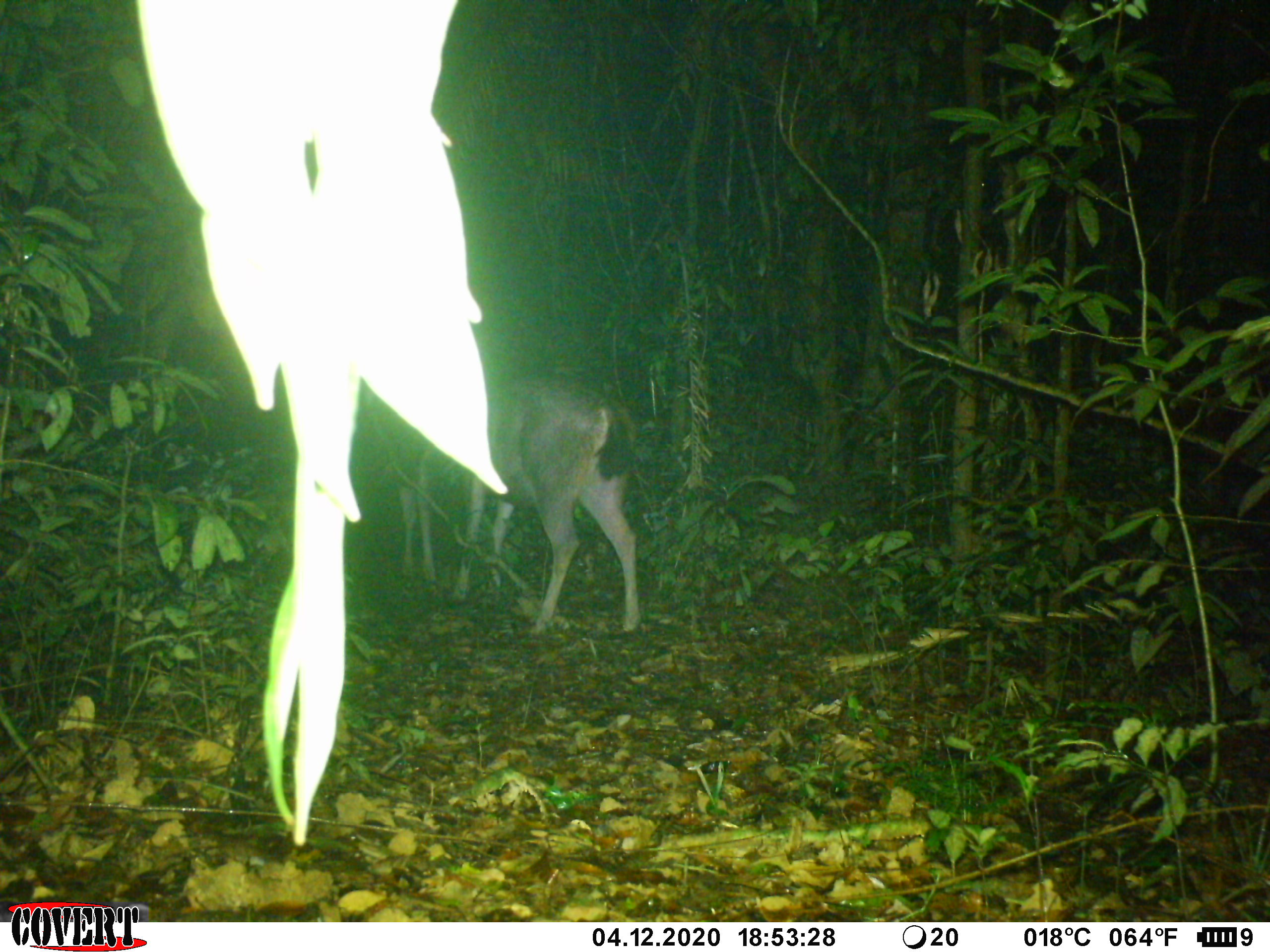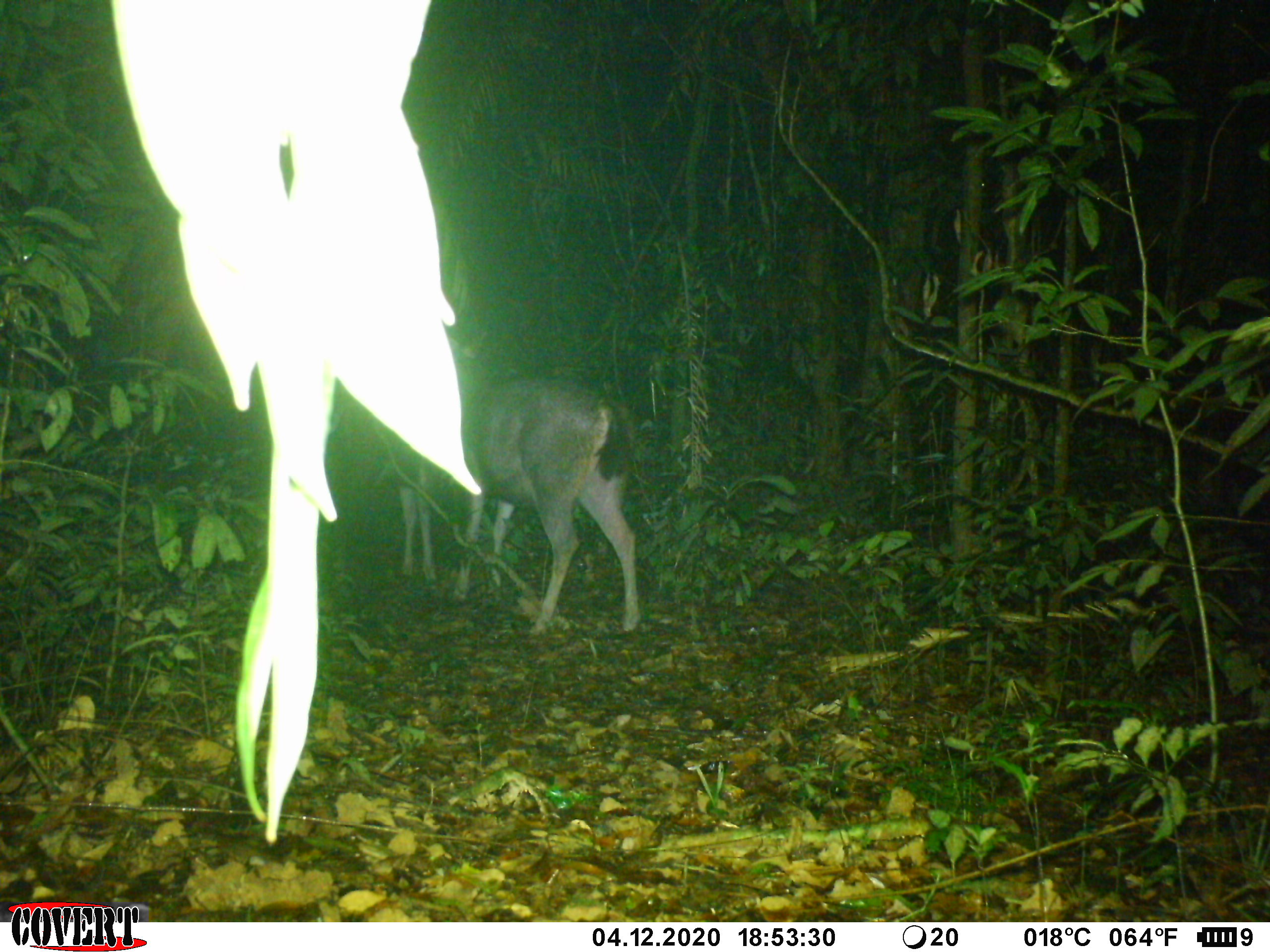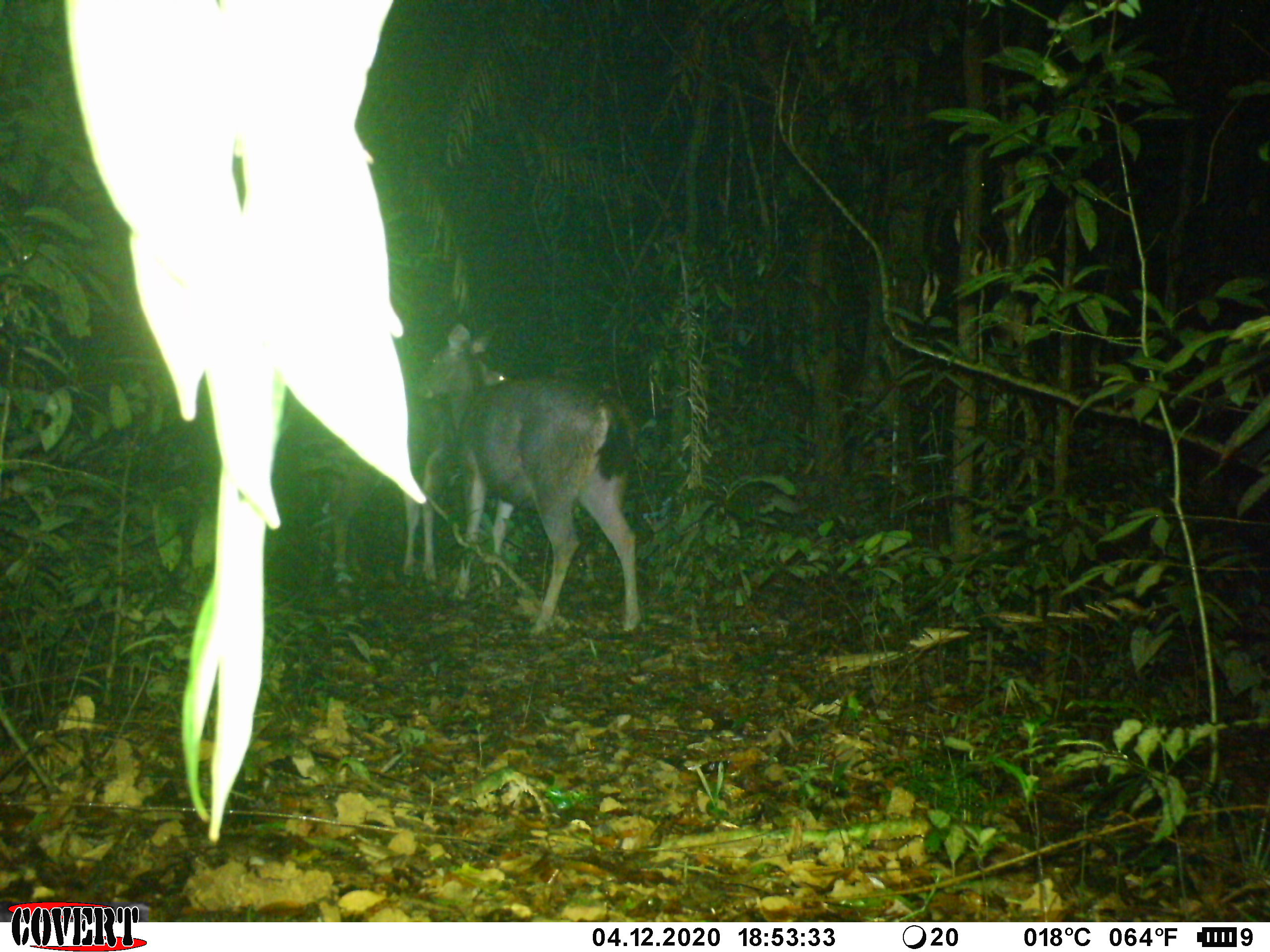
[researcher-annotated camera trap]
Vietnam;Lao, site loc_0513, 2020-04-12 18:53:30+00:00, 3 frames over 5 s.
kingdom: Animalia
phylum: Chordata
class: Mammalia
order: Artiodactyla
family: Cervidae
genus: Rusa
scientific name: Rusa unicolor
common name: sambar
Sambar (Rusa unicolor). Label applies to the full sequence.